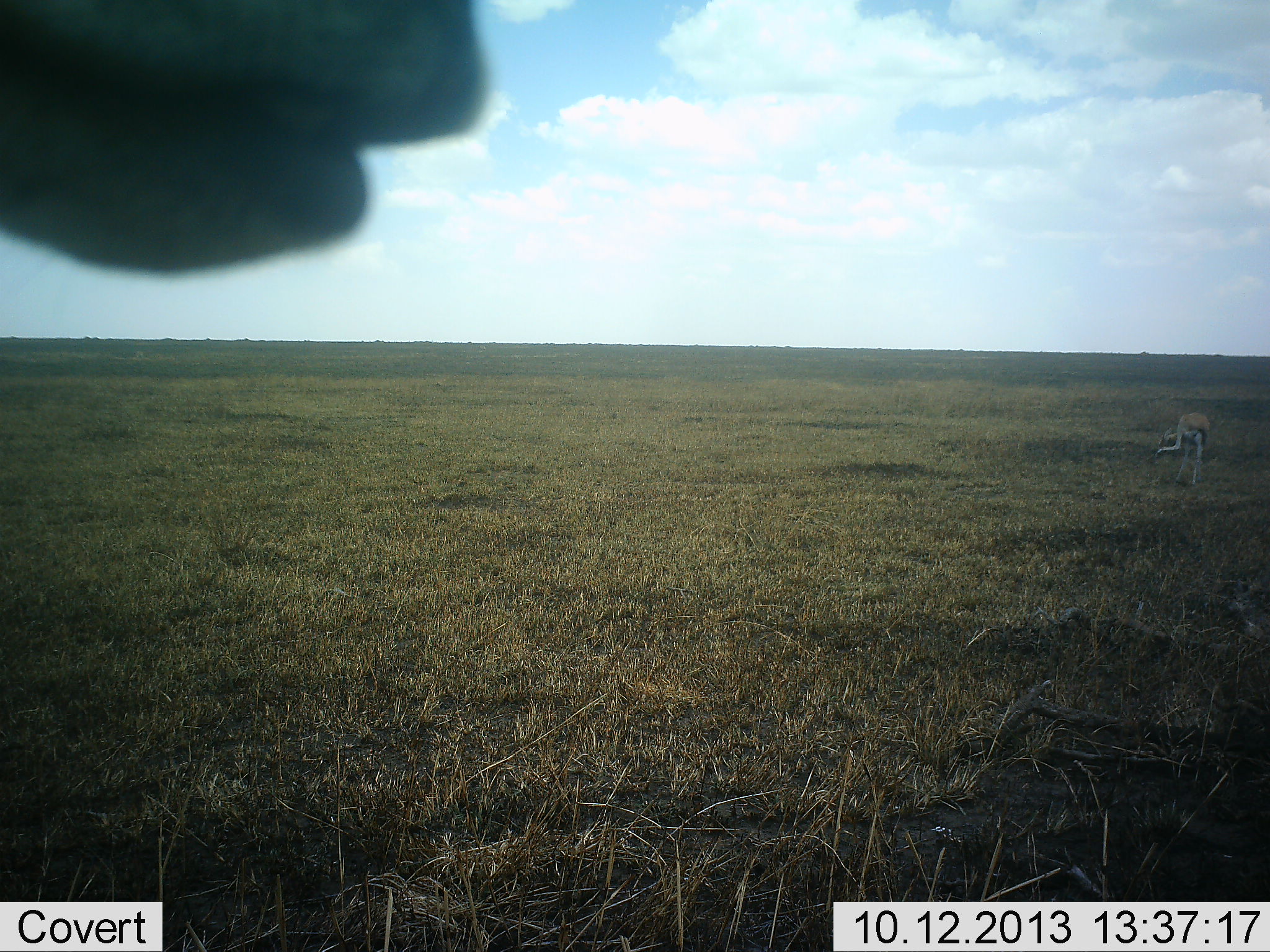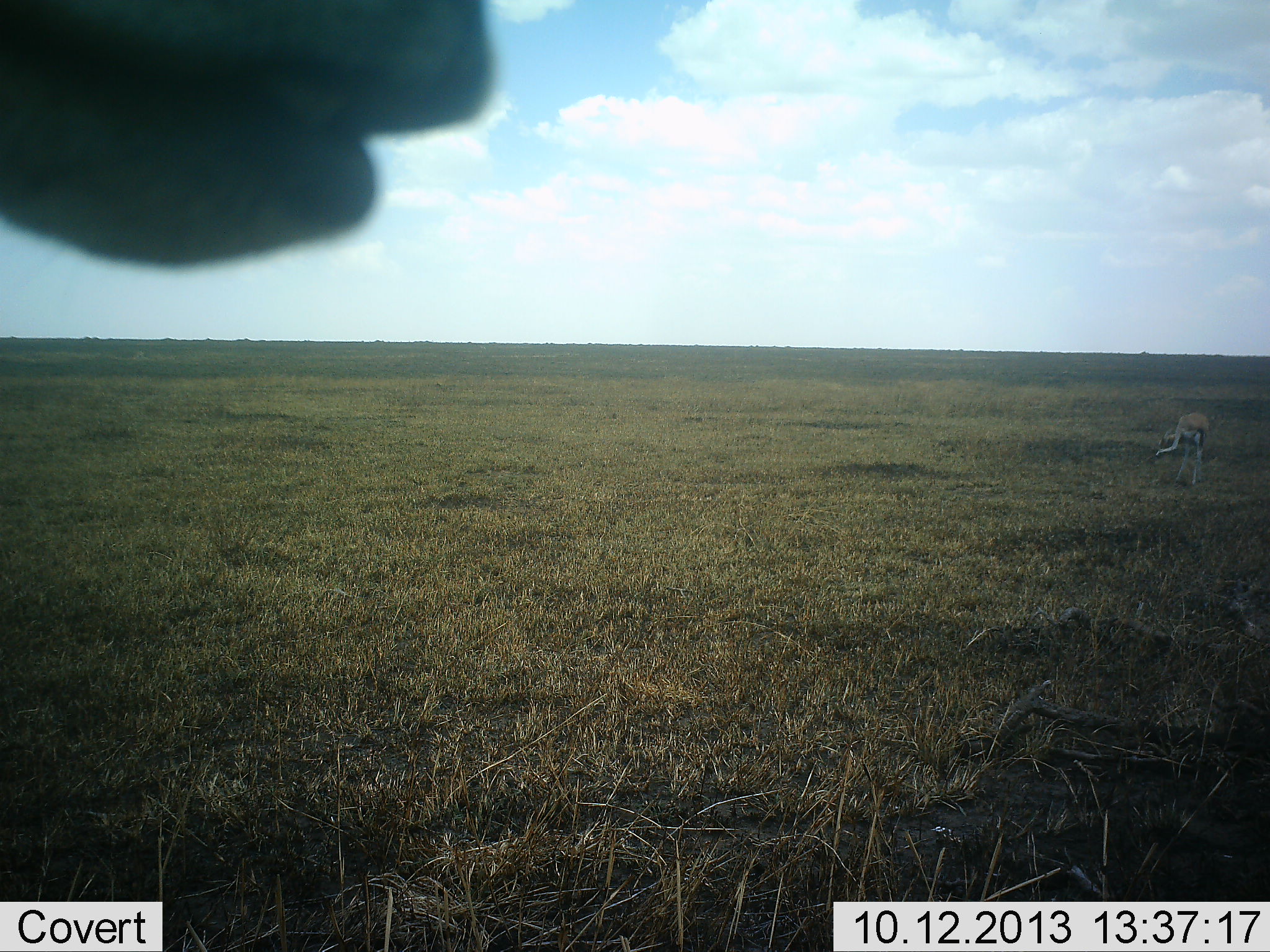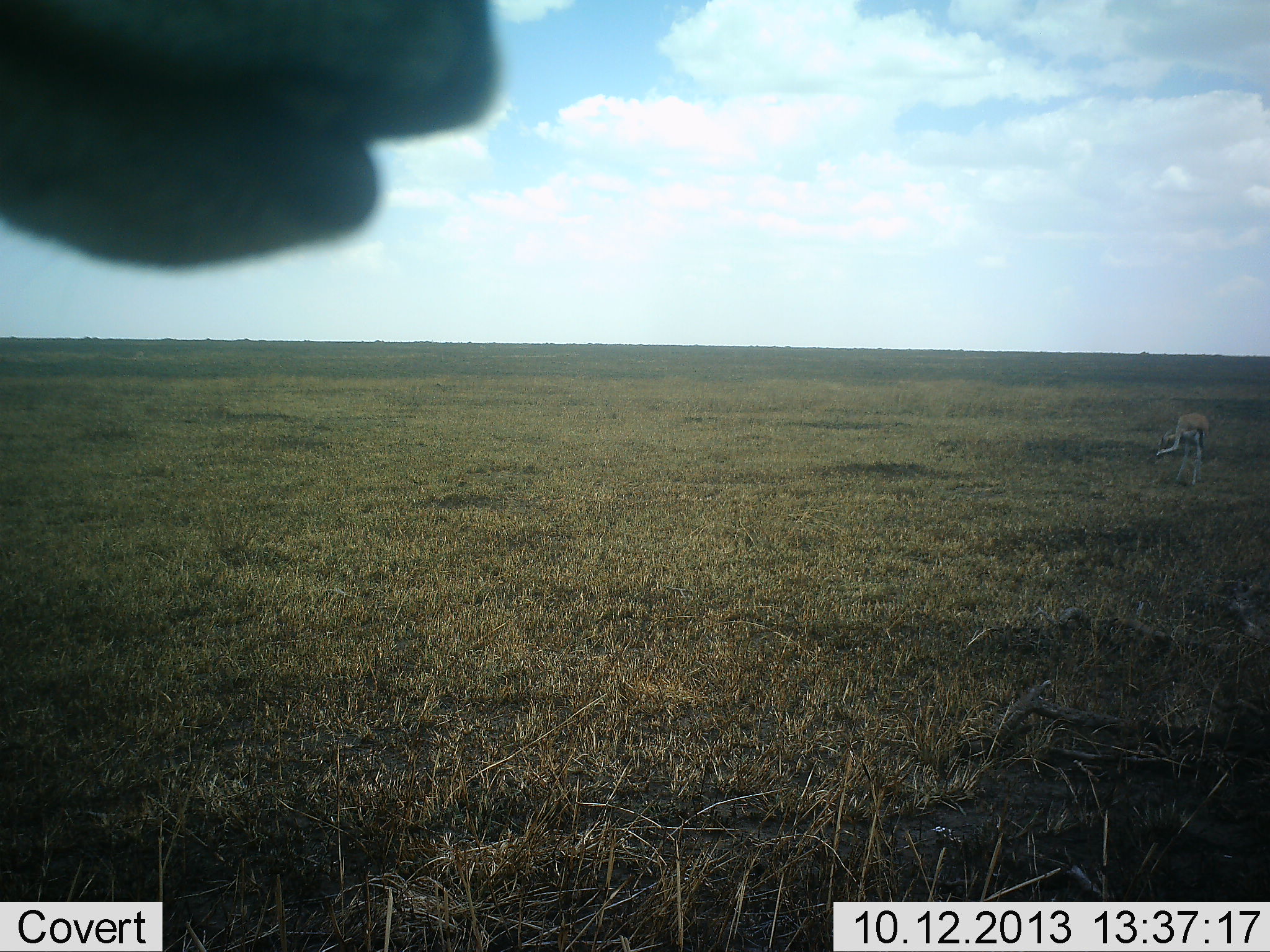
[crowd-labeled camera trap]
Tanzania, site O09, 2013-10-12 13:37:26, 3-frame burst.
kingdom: Animalia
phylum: Chordata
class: Mammalia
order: Artiodactyla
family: Bovidae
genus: Eudorcas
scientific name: Eudorcas thomsonii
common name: thomson's gazelle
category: gazellethomsons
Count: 2.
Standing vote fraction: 88%.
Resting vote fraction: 8%.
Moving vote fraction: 4%.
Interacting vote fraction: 4%.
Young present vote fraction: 0%.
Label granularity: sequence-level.